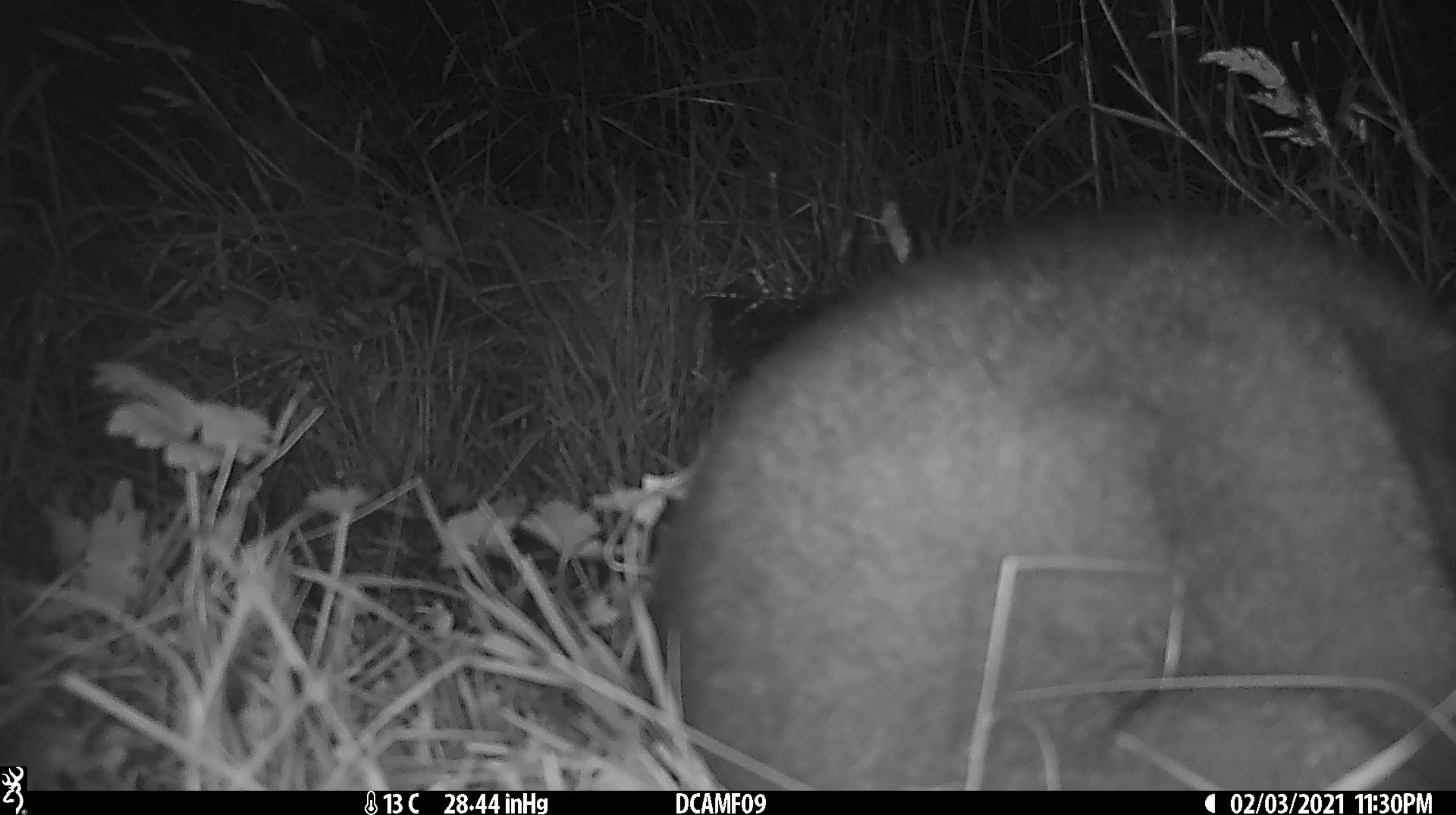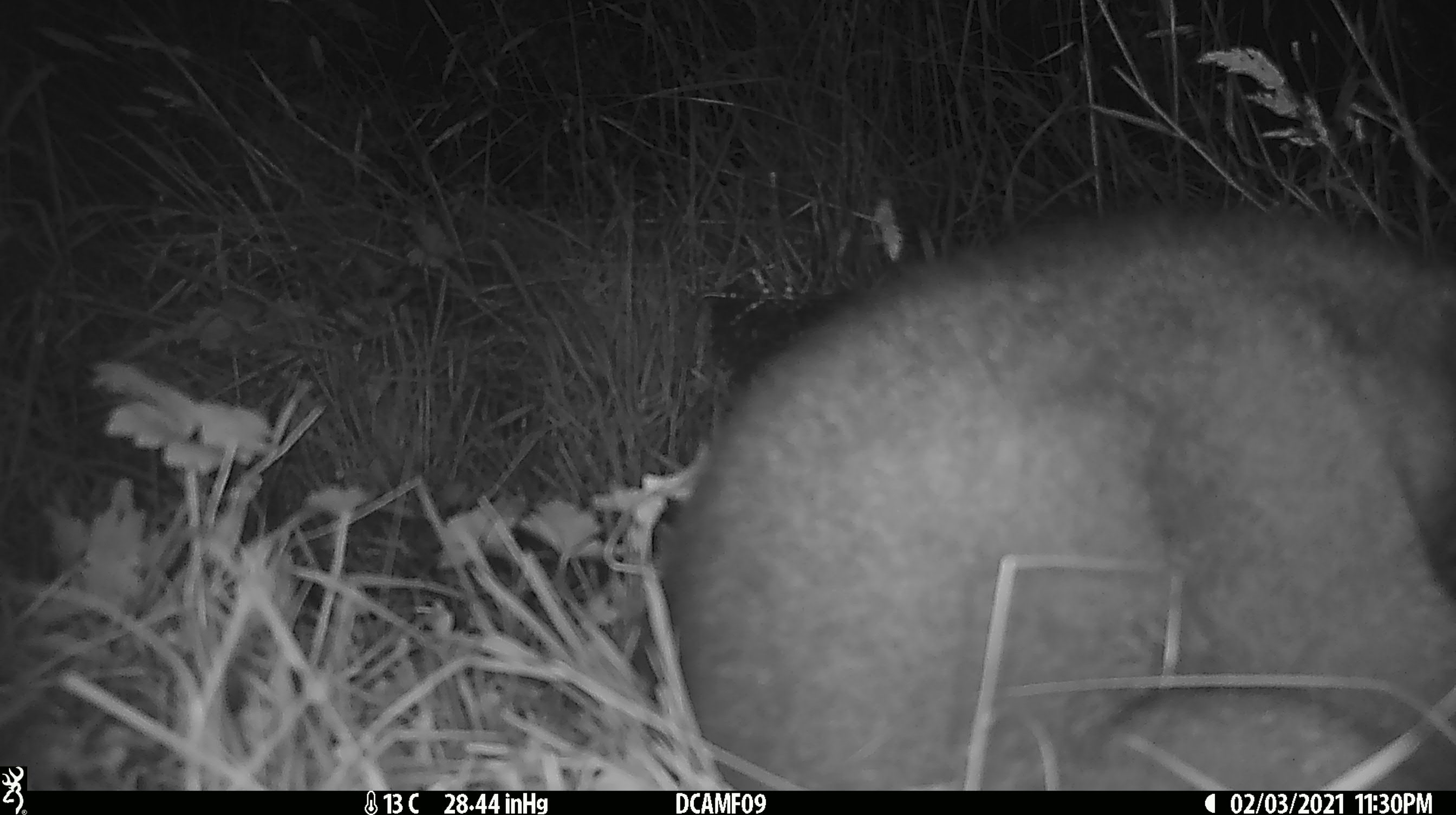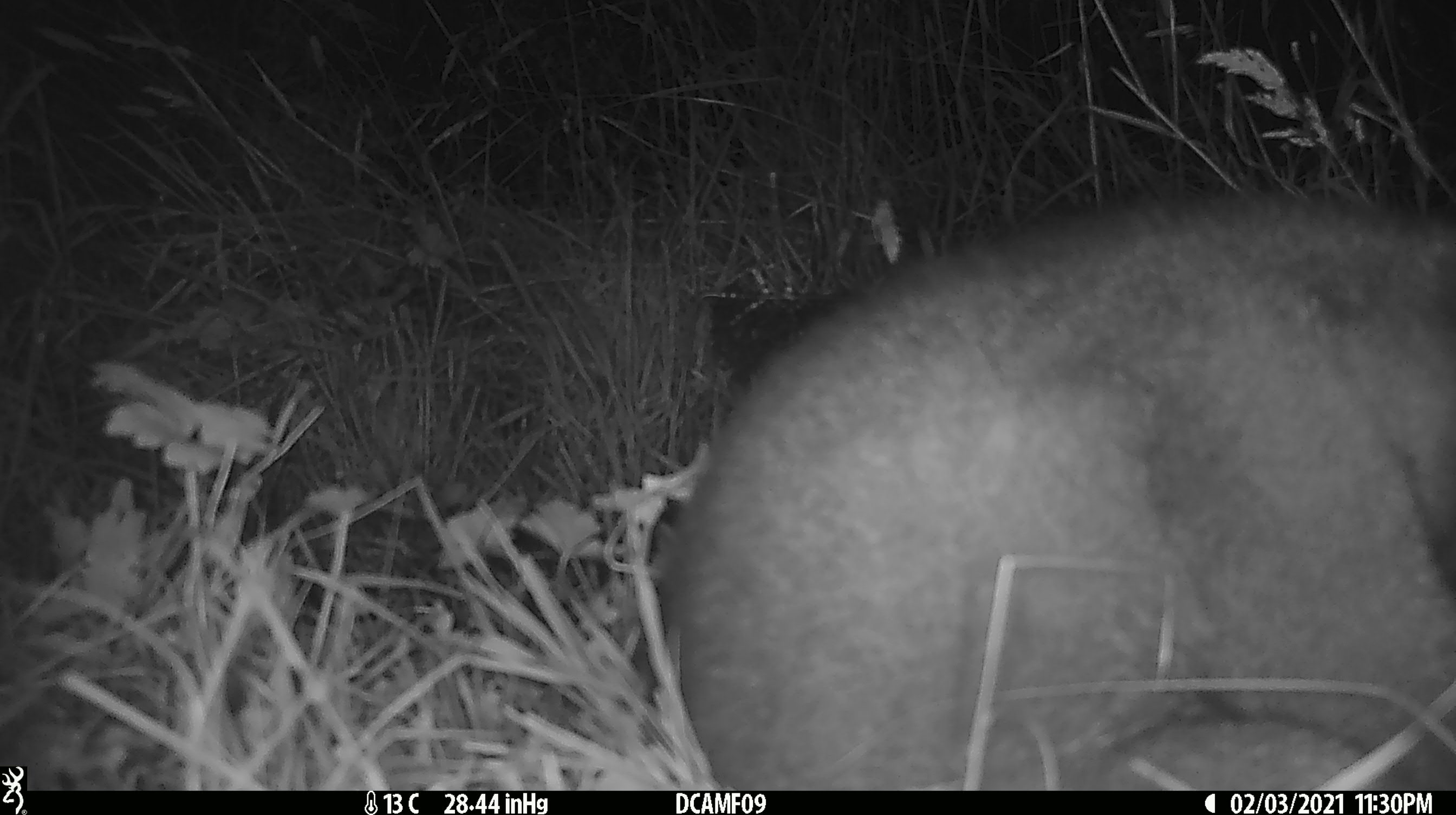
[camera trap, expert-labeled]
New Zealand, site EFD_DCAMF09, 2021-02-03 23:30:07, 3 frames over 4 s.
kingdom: Animalia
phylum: Chordata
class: Mammalia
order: Diprotodontia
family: Phalangeridae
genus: Trichosurus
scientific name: Trichosurus vulpecula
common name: common brushtail possum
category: possum